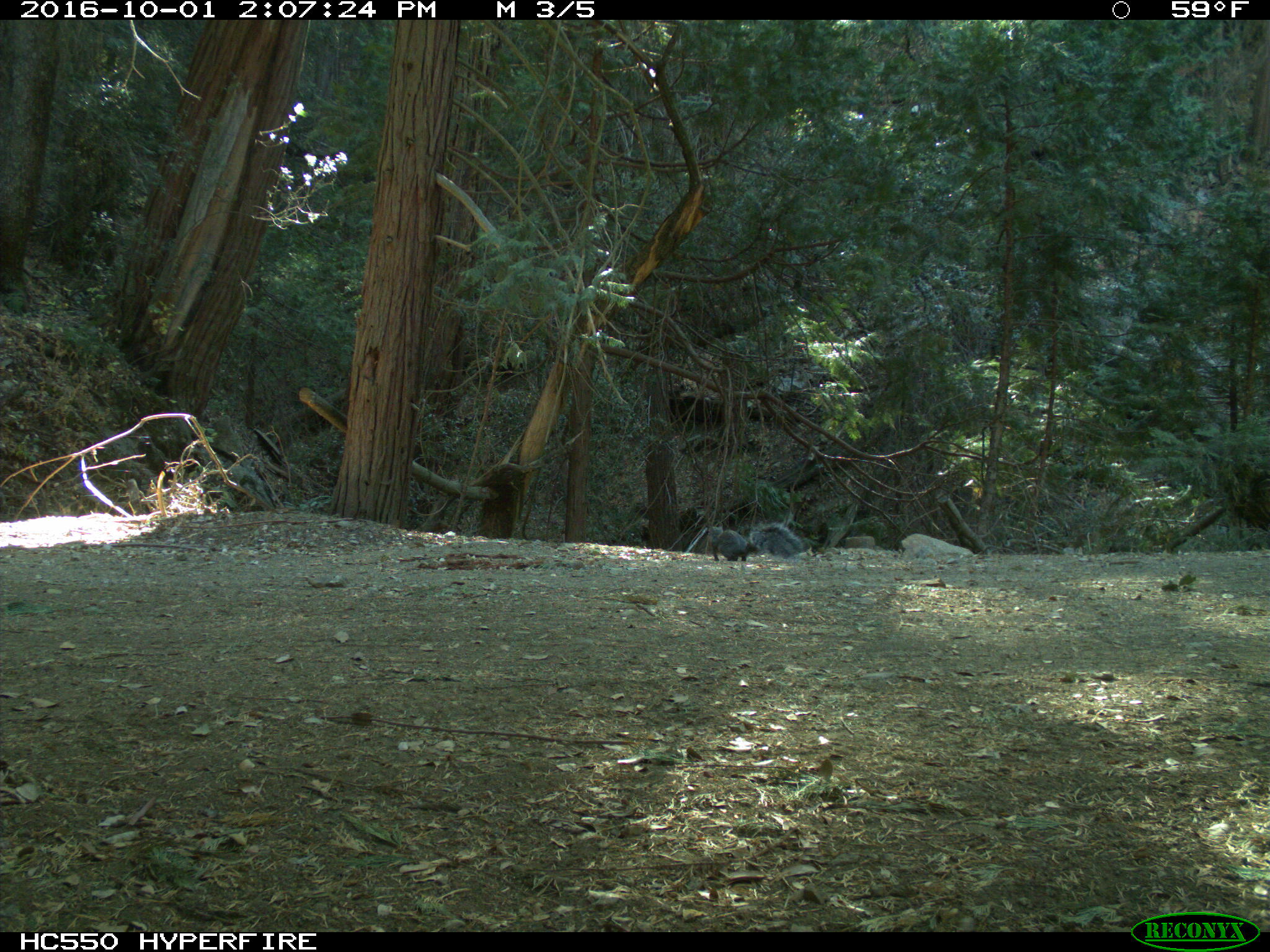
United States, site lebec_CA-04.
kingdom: Animalia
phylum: Chordata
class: Mammalia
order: Rodentia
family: Sciuridae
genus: Sciurus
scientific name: Sciurus carolinensis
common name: eastern gray squirrel